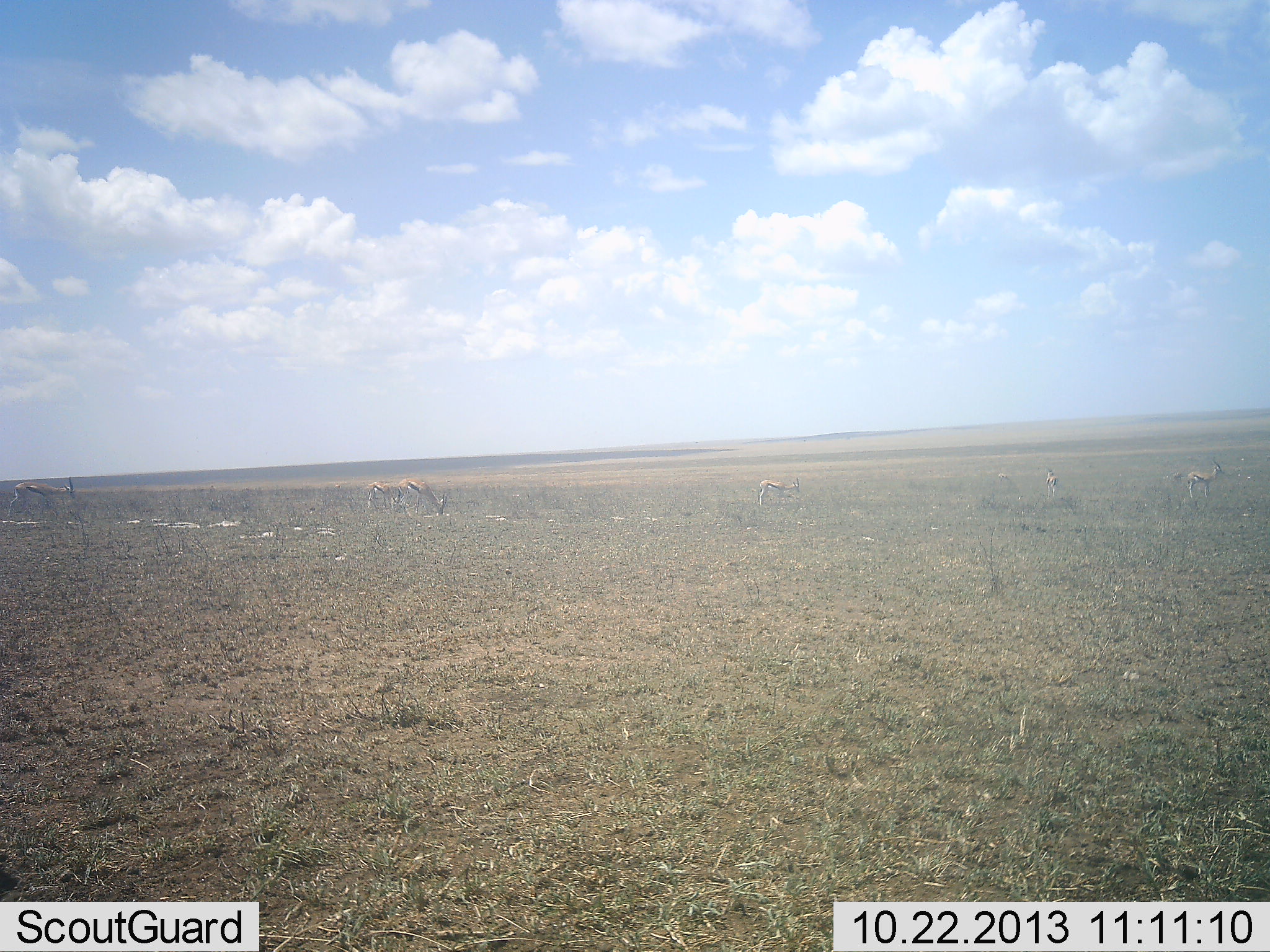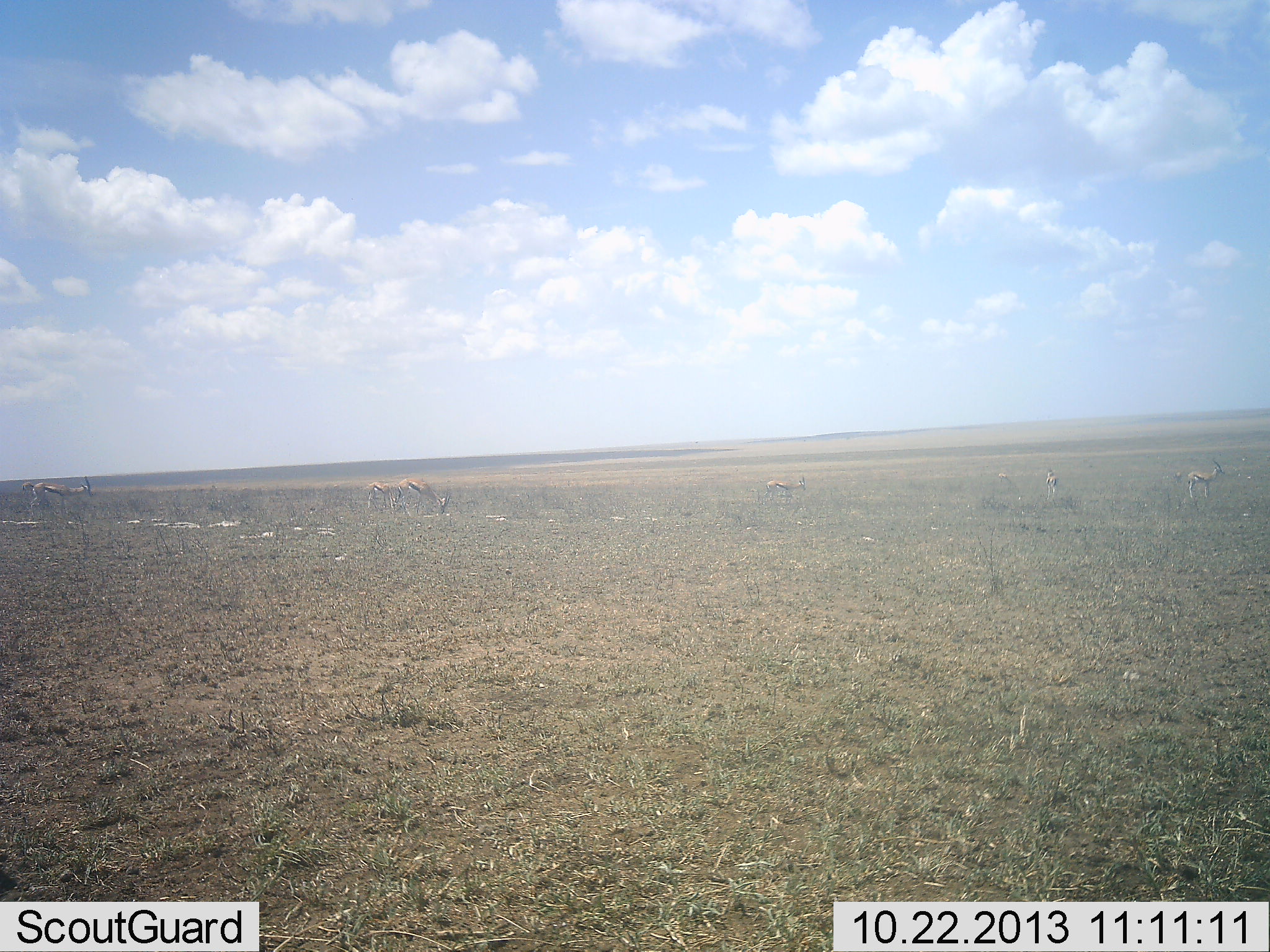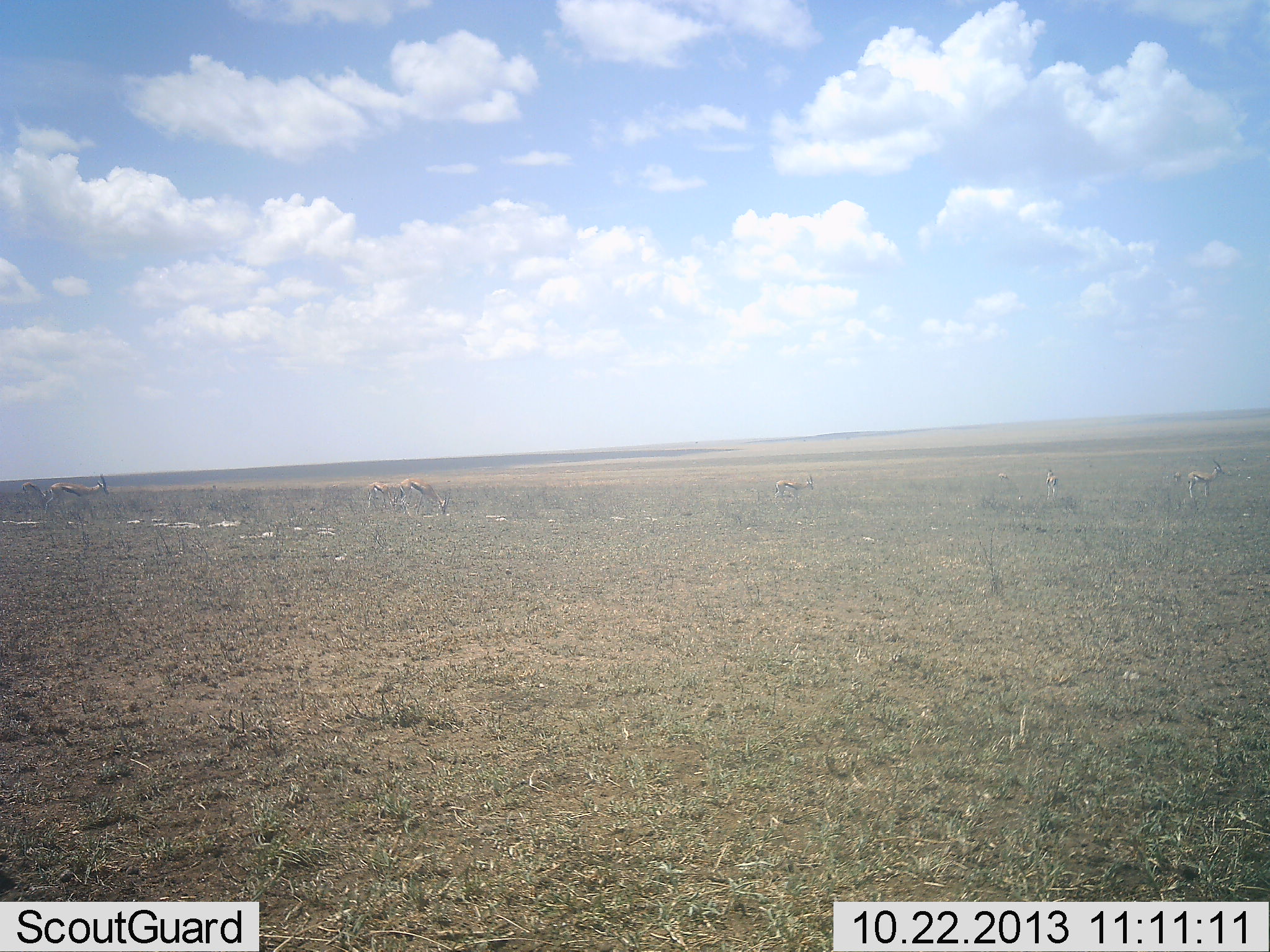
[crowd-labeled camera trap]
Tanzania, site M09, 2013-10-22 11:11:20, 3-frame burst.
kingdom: Animalia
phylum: Chordata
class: Mammalia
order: Artiodactyla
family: Bovidae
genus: Eudorcas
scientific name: Eudorcas thomsonii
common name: thomson's gazelle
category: gazellethomsons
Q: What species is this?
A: Gazellethomsons (thomson's gazelle) (Eudorcas thomsonii).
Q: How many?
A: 6.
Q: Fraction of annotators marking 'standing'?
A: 64%.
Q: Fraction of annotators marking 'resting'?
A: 3%.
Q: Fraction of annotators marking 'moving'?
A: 55%.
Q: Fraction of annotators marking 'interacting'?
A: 0%.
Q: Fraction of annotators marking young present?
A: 6%.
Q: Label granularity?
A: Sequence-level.